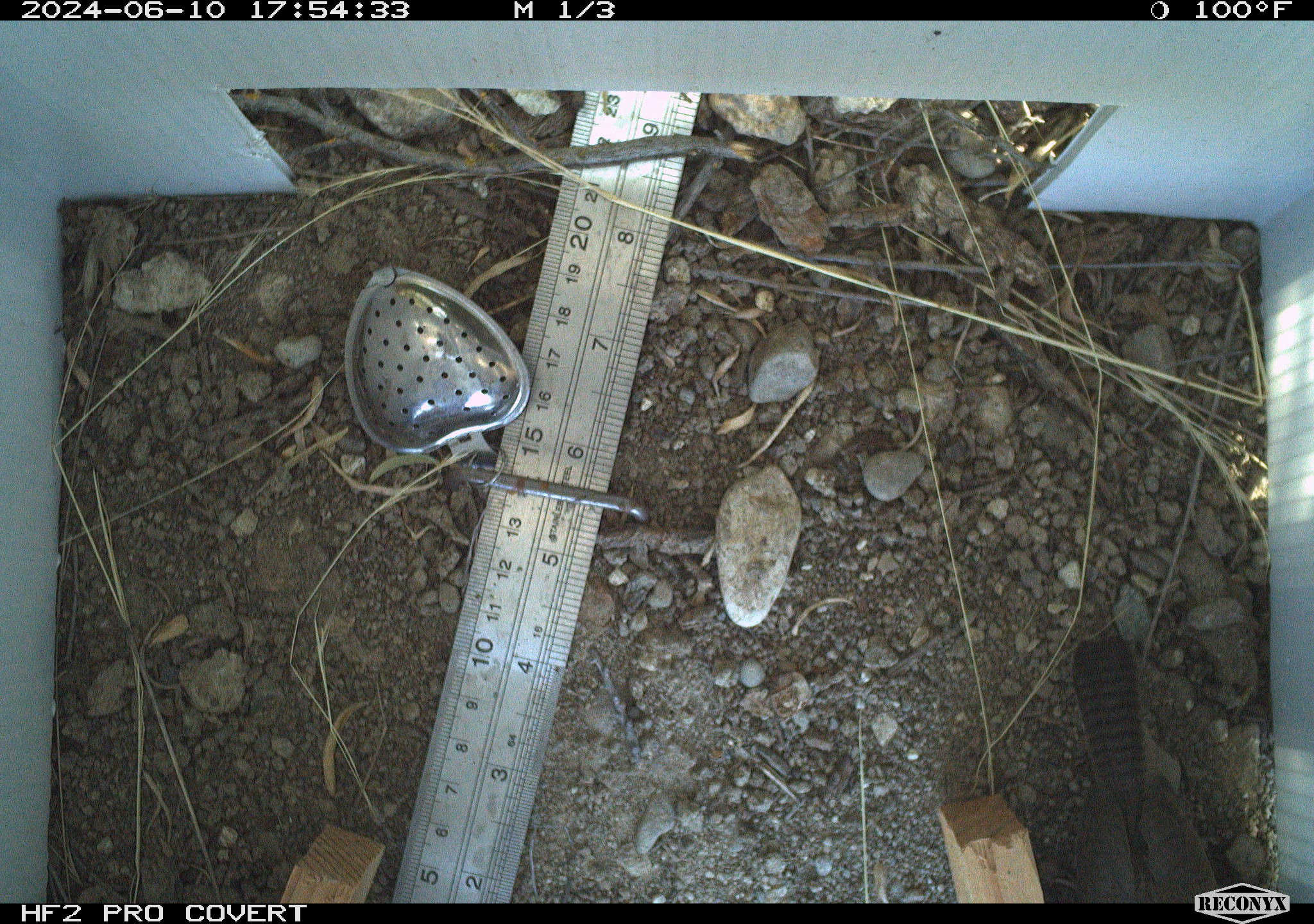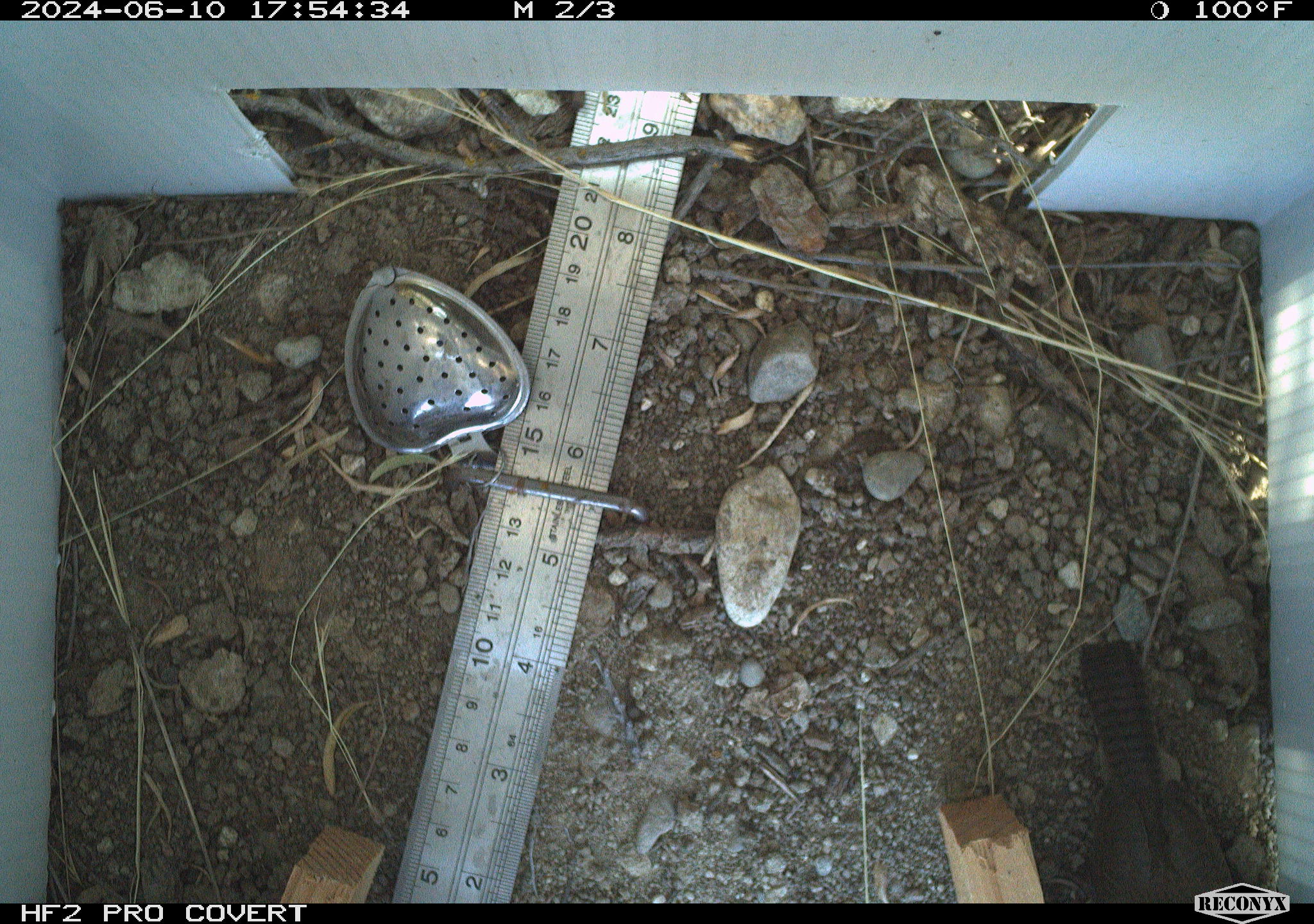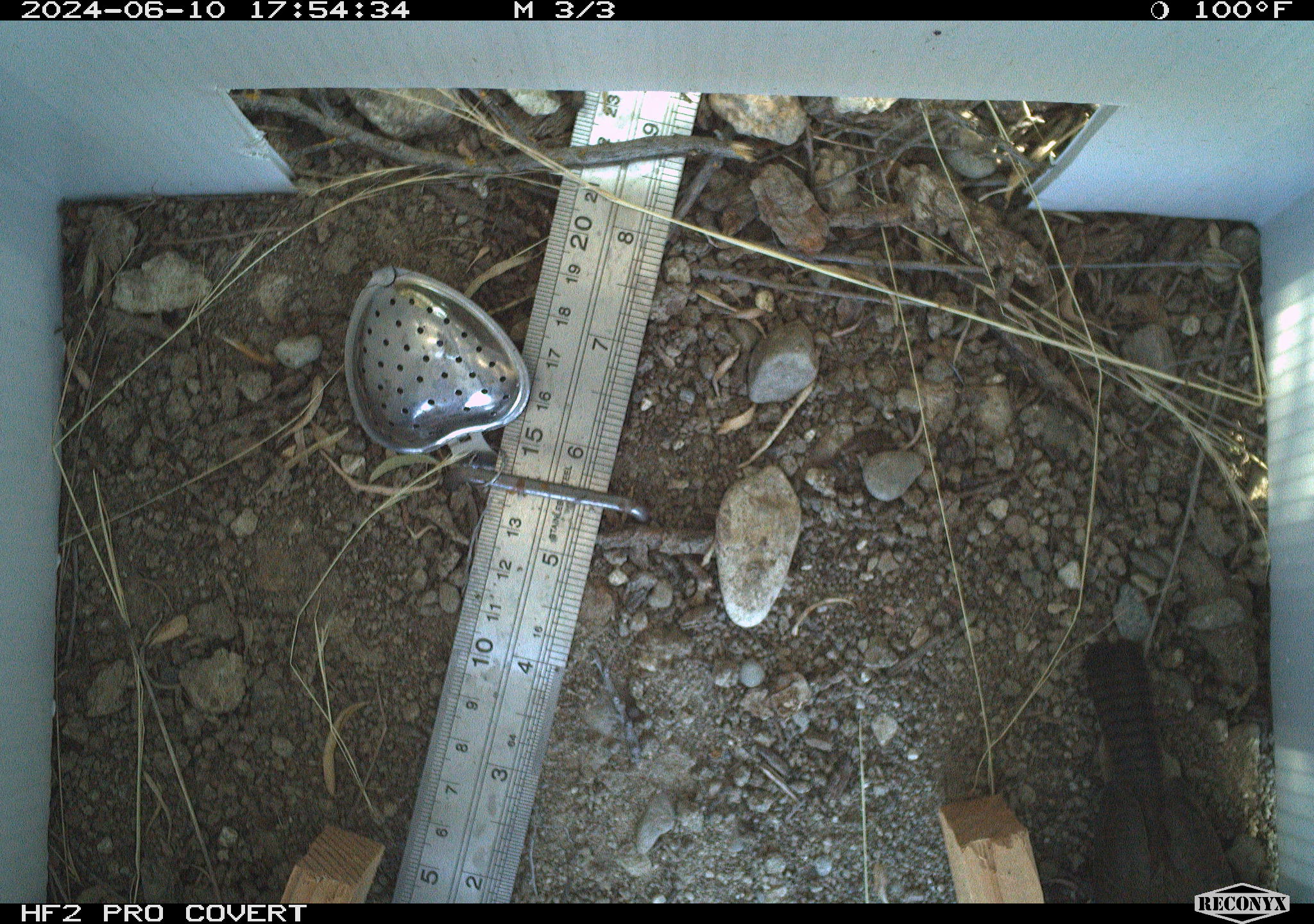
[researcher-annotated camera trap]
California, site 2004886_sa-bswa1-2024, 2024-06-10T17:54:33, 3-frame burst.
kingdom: Animalia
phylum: Chordata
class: Aves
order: Passeriformes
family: Troglodytidae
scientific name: Troglodytidae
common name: wren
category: troglodytidae family